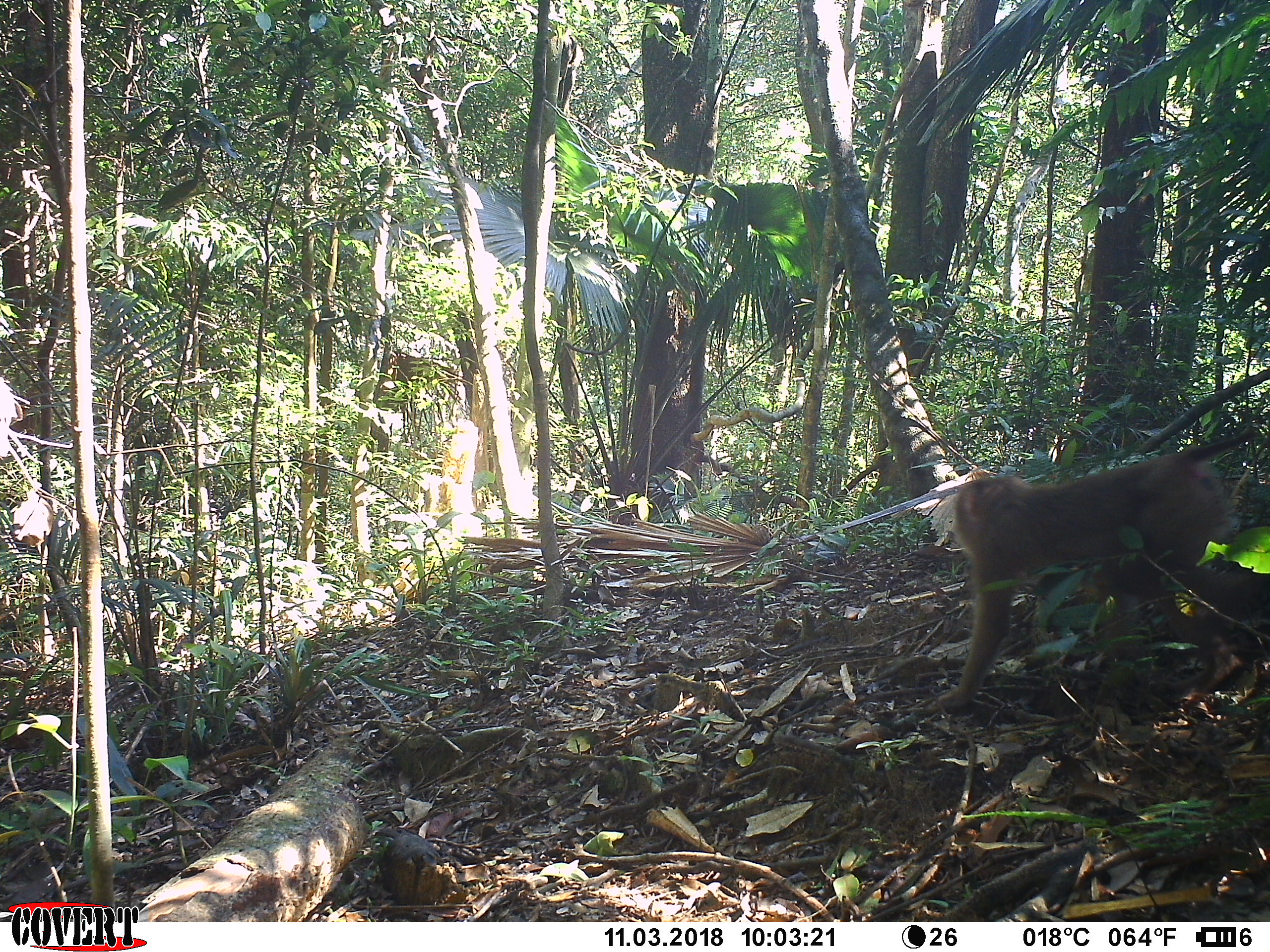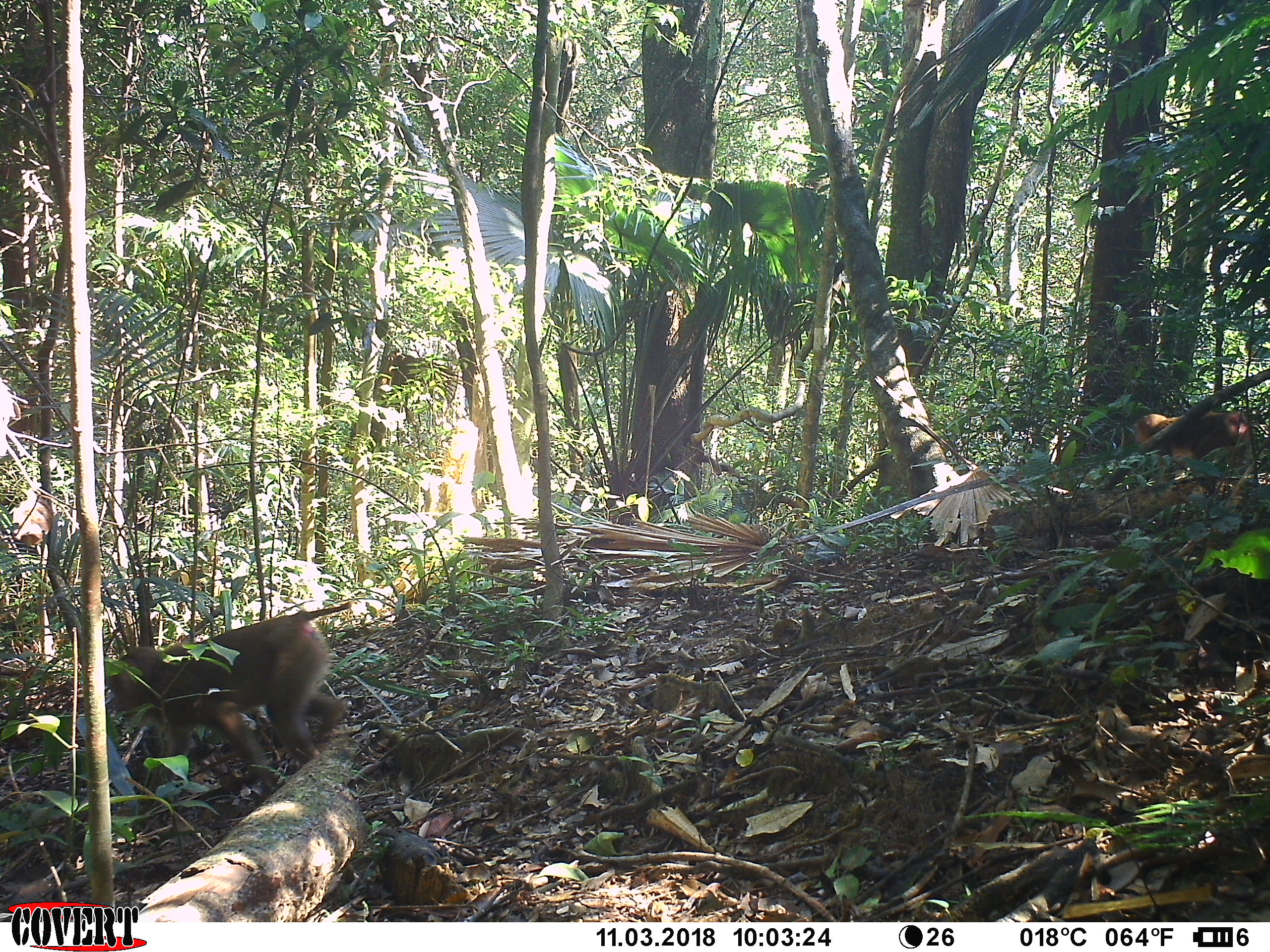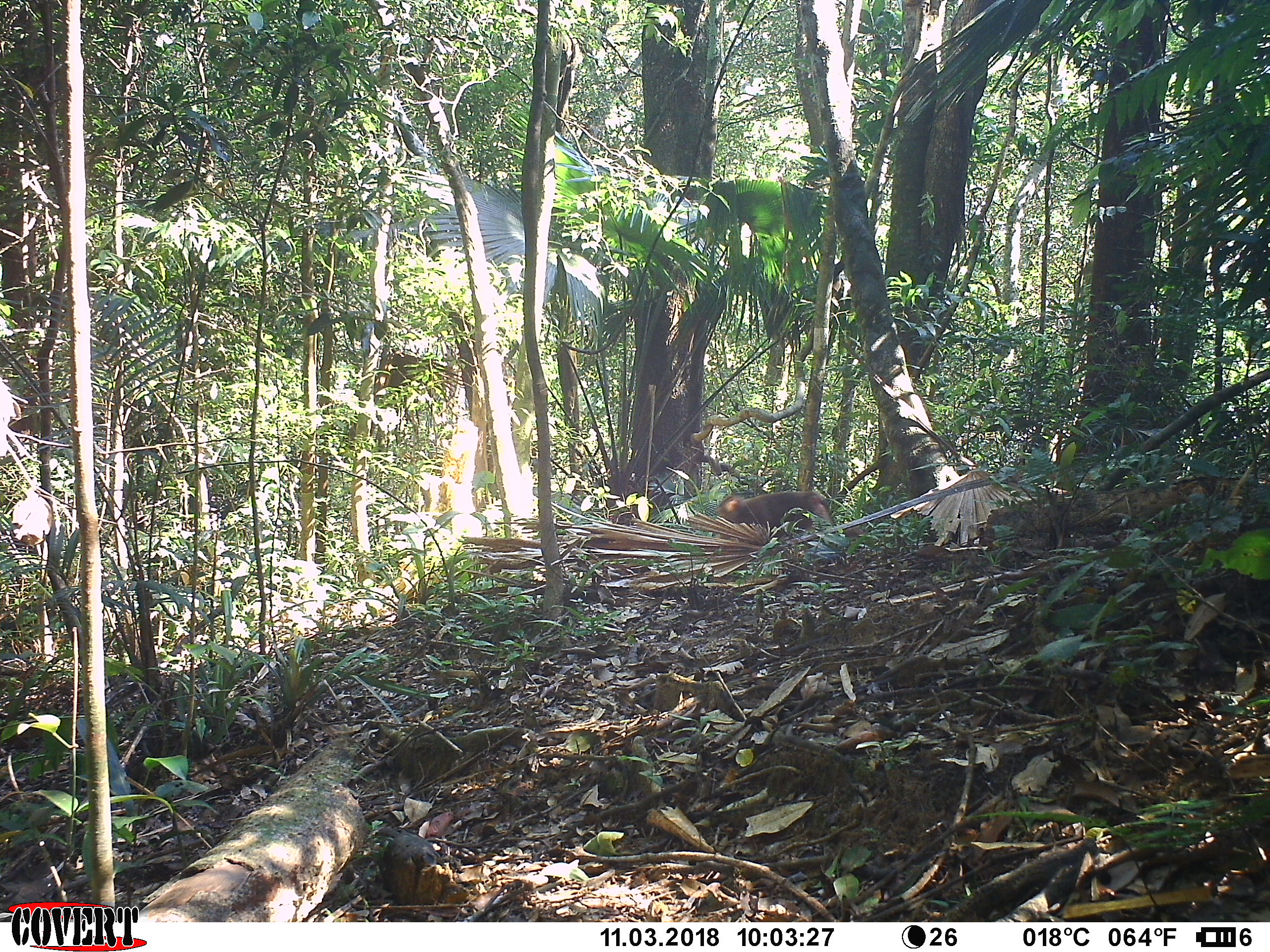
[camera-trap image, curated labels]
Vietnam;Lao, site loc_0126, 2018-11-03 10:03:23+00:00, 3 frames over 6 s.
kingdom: Animalia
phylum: Chordata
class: Mammalia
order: Primates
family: Cercopithecidae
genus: Macaca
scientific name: Macaca nemestrina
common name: pig-tailed macaque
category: pig tailed macaque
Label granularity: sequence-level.